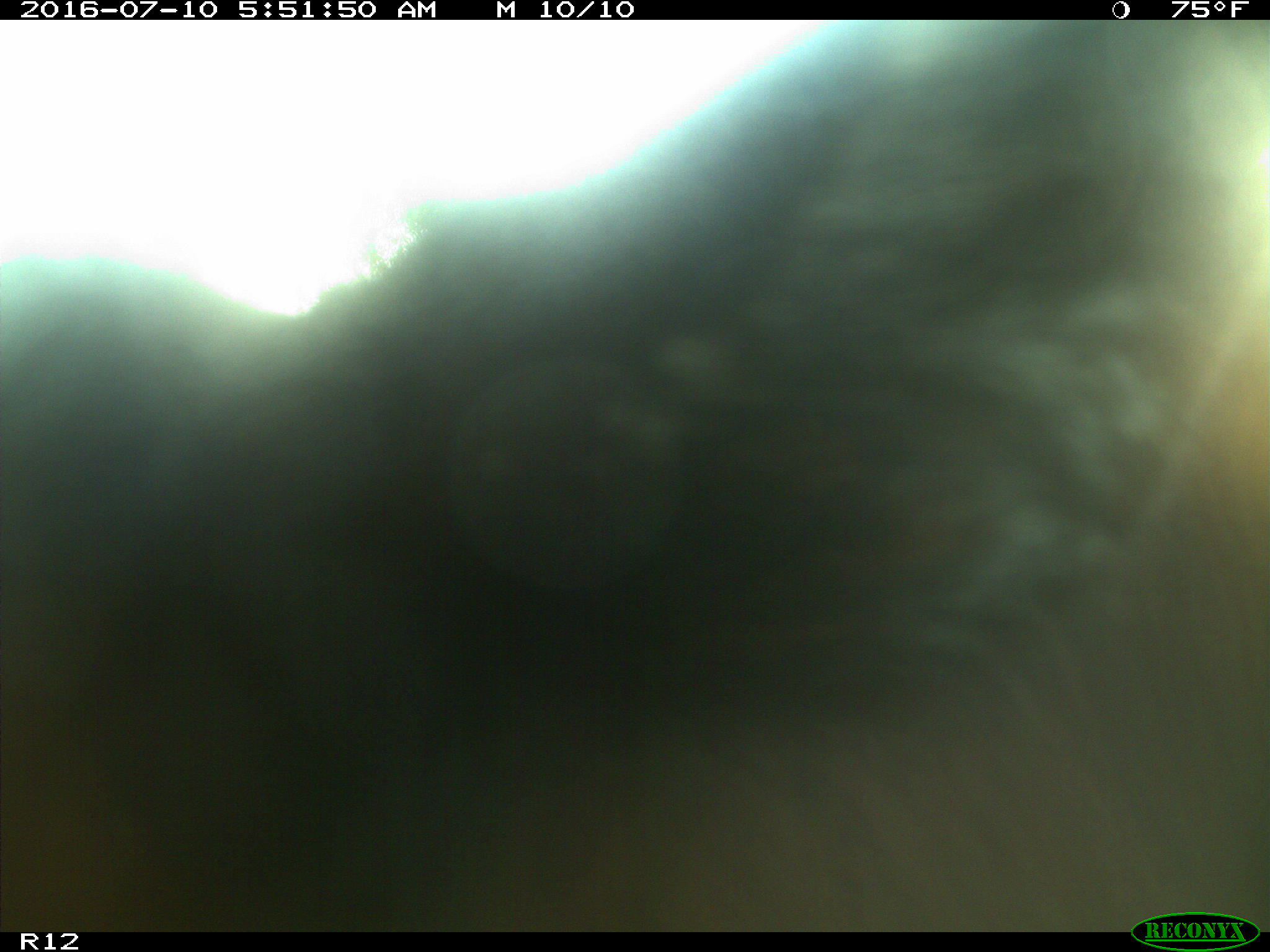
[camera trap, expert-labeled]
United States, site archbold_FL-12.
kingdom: Animalia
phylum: Chordata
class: Mammalia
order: Artiodactyla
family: Bovidae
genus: Bos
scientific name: Bos taurus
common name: domestic cow